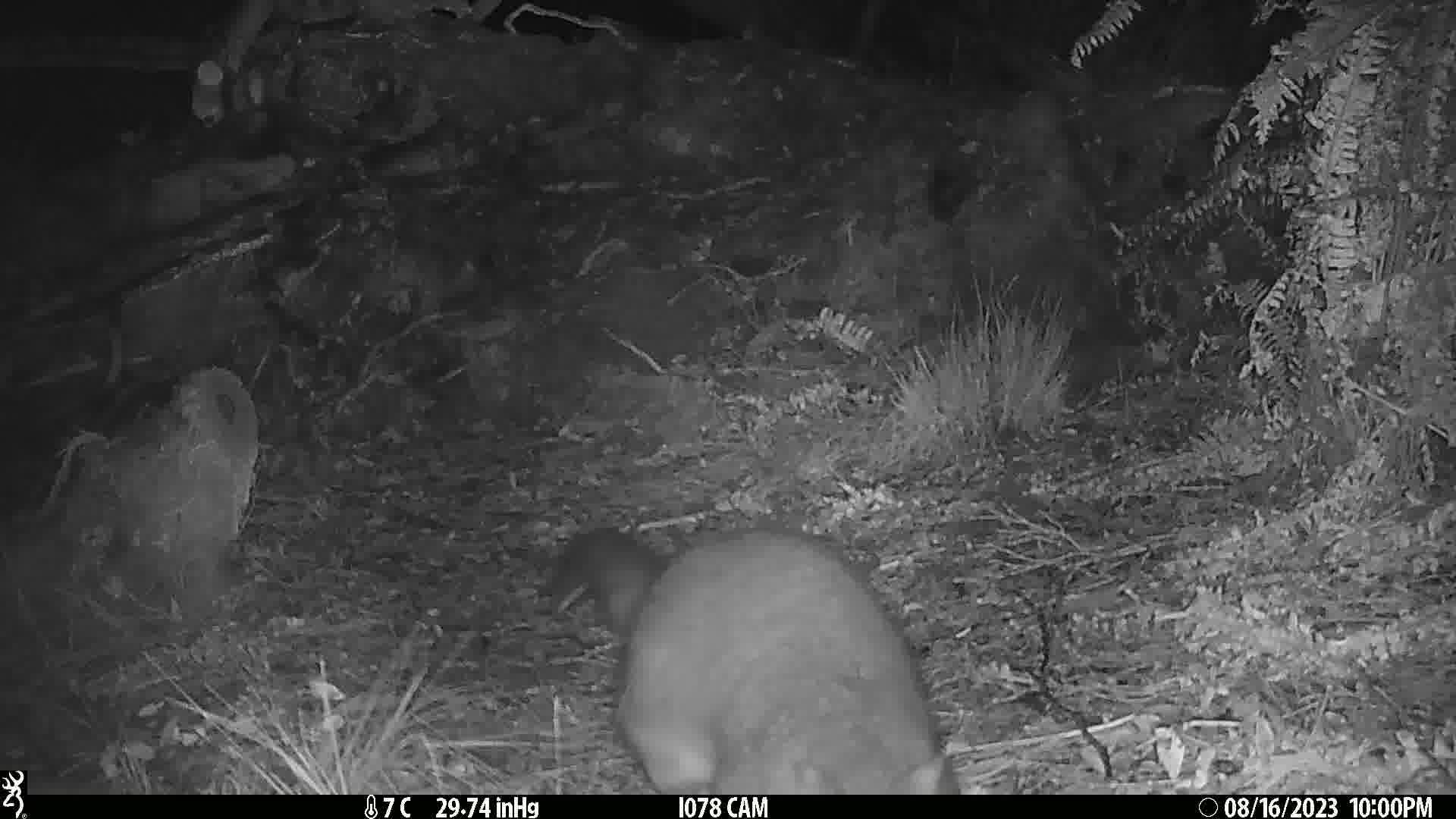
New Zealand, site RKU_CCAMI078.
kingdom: Animalia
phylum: Chordata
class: Mammalia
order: Diprotodontia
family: Phalangeridae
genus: Trichosurus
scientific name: Trichosurus vulpecula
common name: common brushtail possum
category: possum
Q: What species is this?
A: Possum (common brushtail possum) (Trichosurus vulpecula).